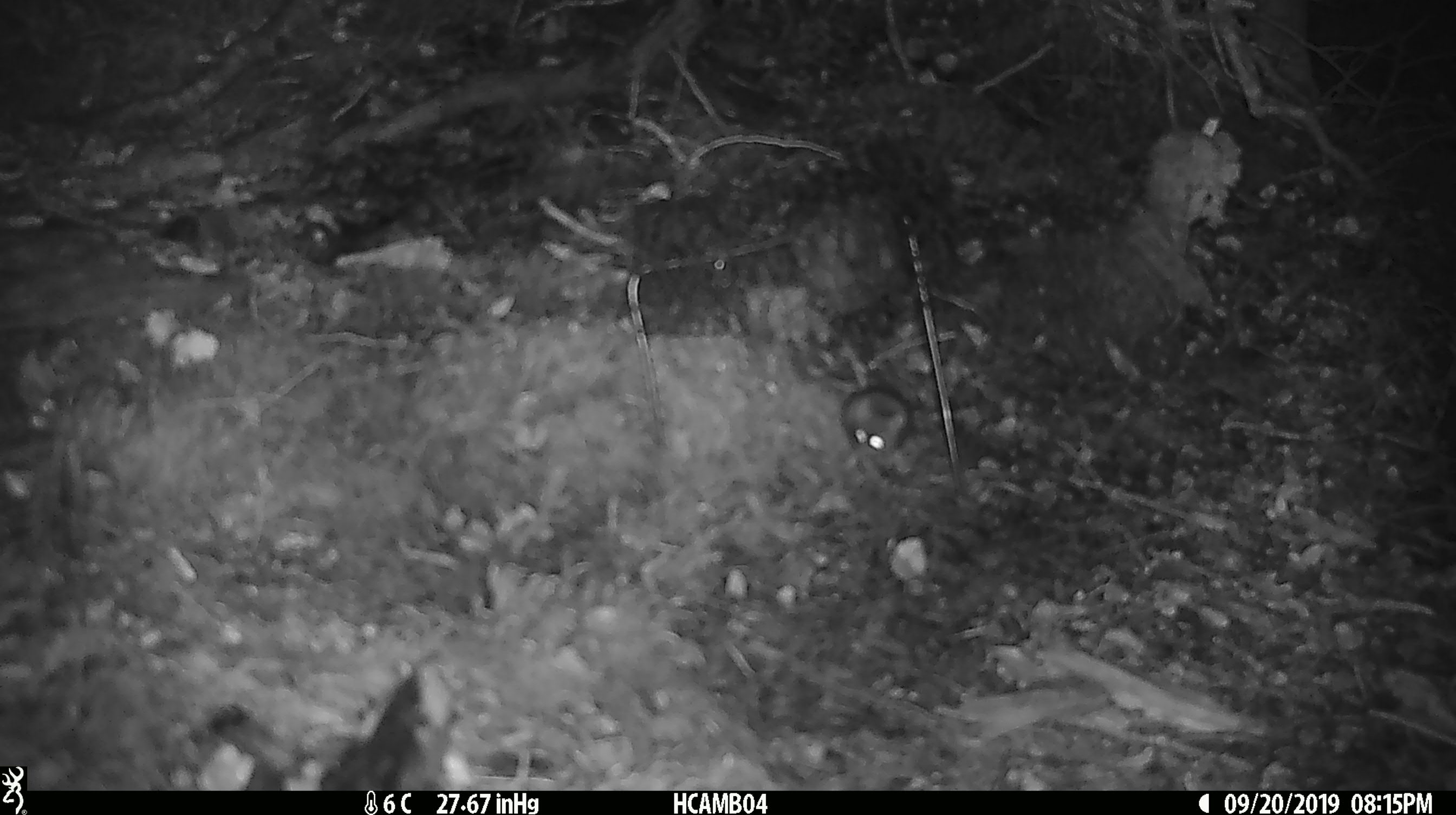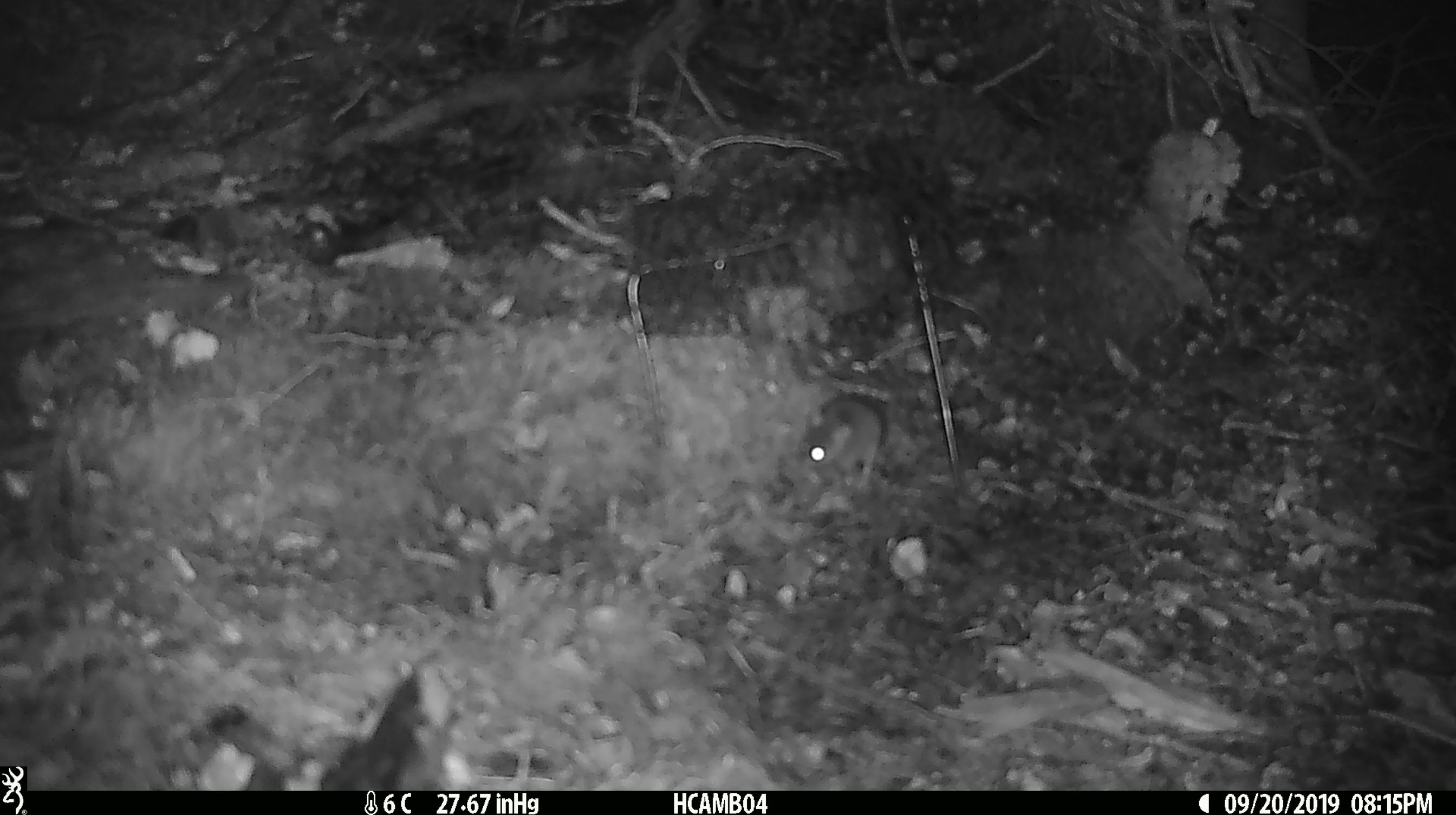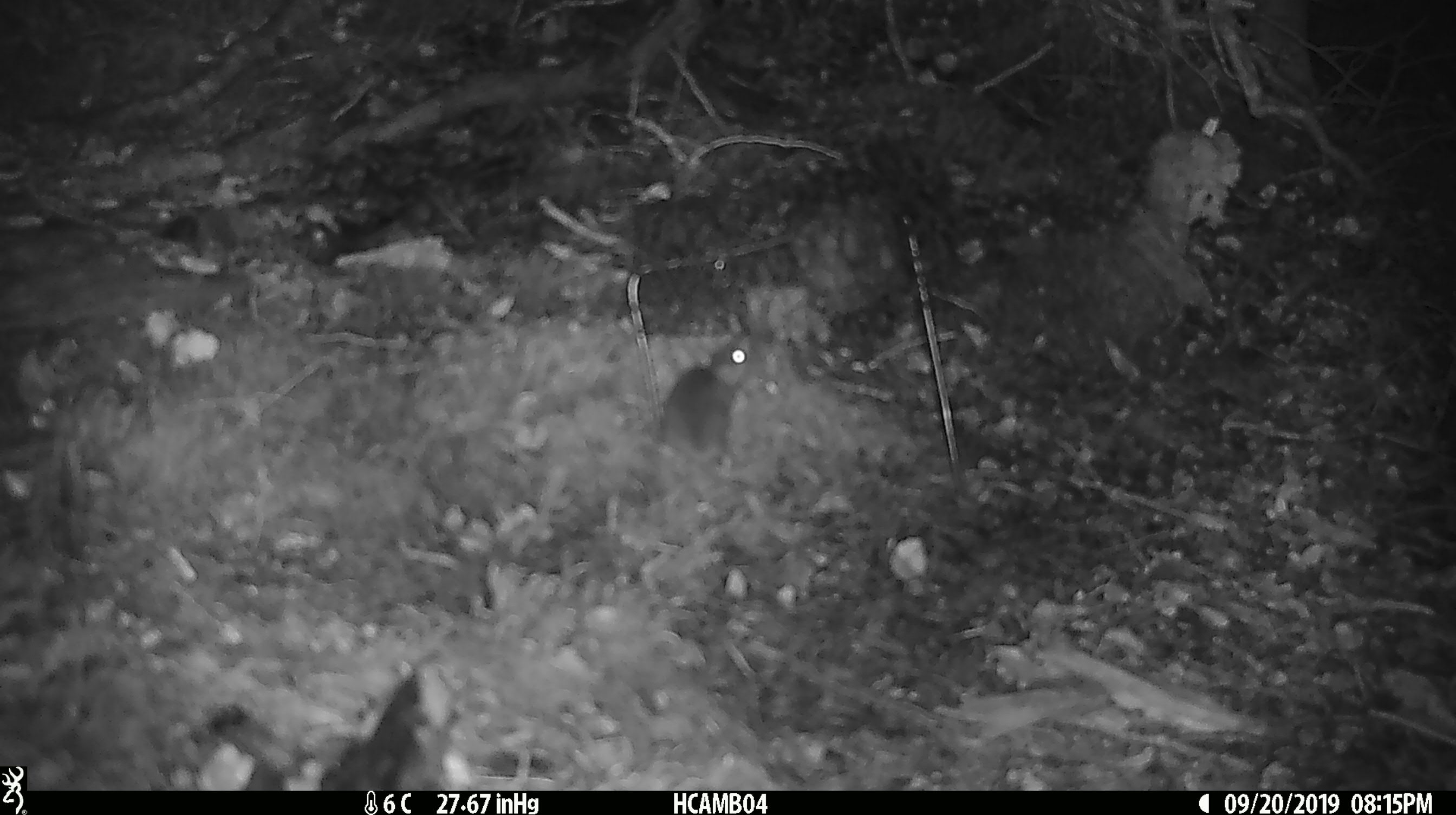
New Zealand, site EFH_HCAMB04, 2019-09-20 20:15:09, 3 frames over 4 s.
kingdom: Animalia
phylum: Chordata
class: Mammalia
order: Rodentia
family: Muridae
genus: Mus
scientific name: Mus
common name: mouse